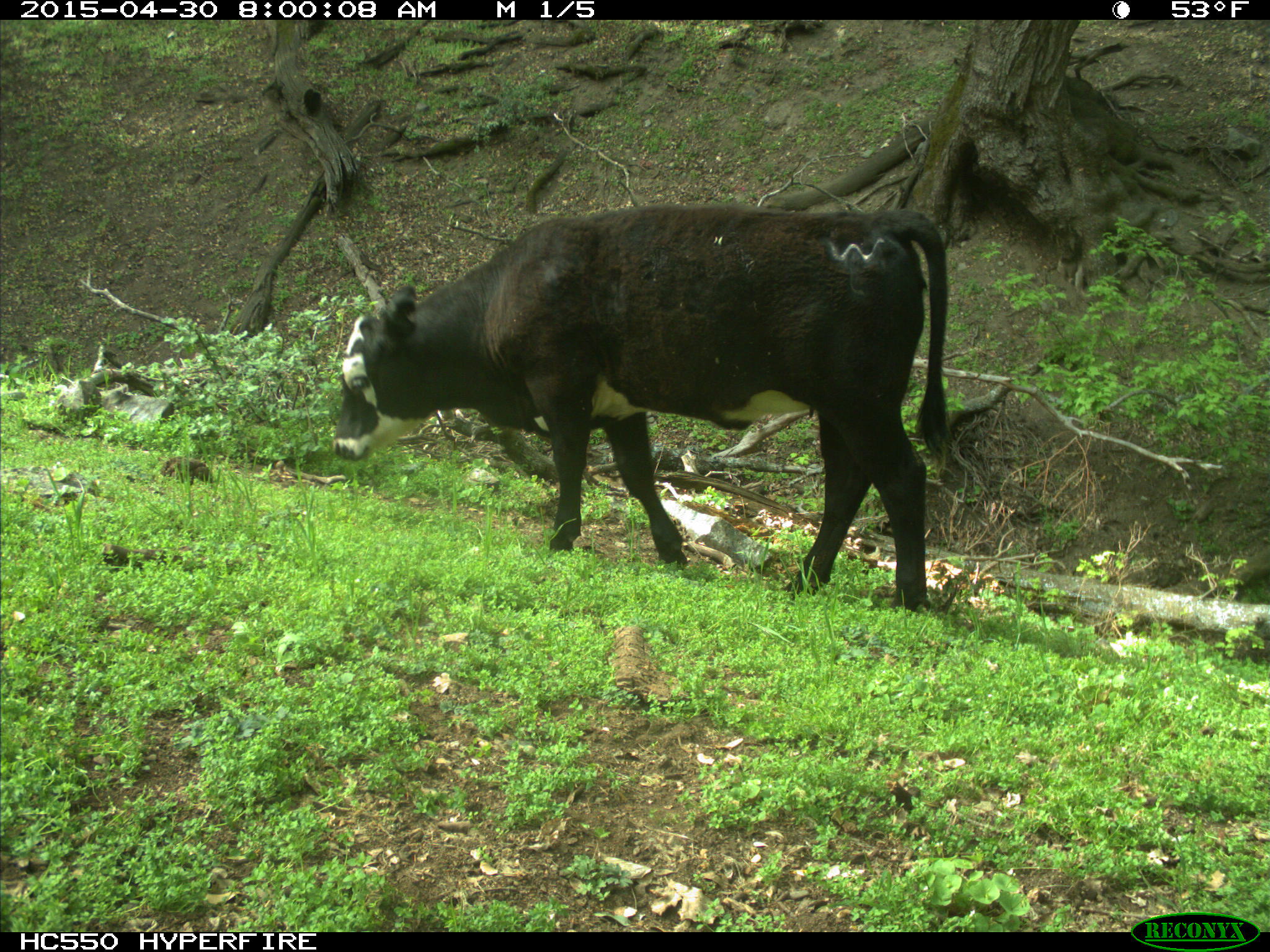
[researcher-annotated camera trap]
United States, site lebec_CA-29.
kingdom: Animalia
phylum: Chordata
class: Mammalia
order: Artiodactyla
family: Bovidae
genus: Bos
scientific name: Bos taurus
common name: domestic cow